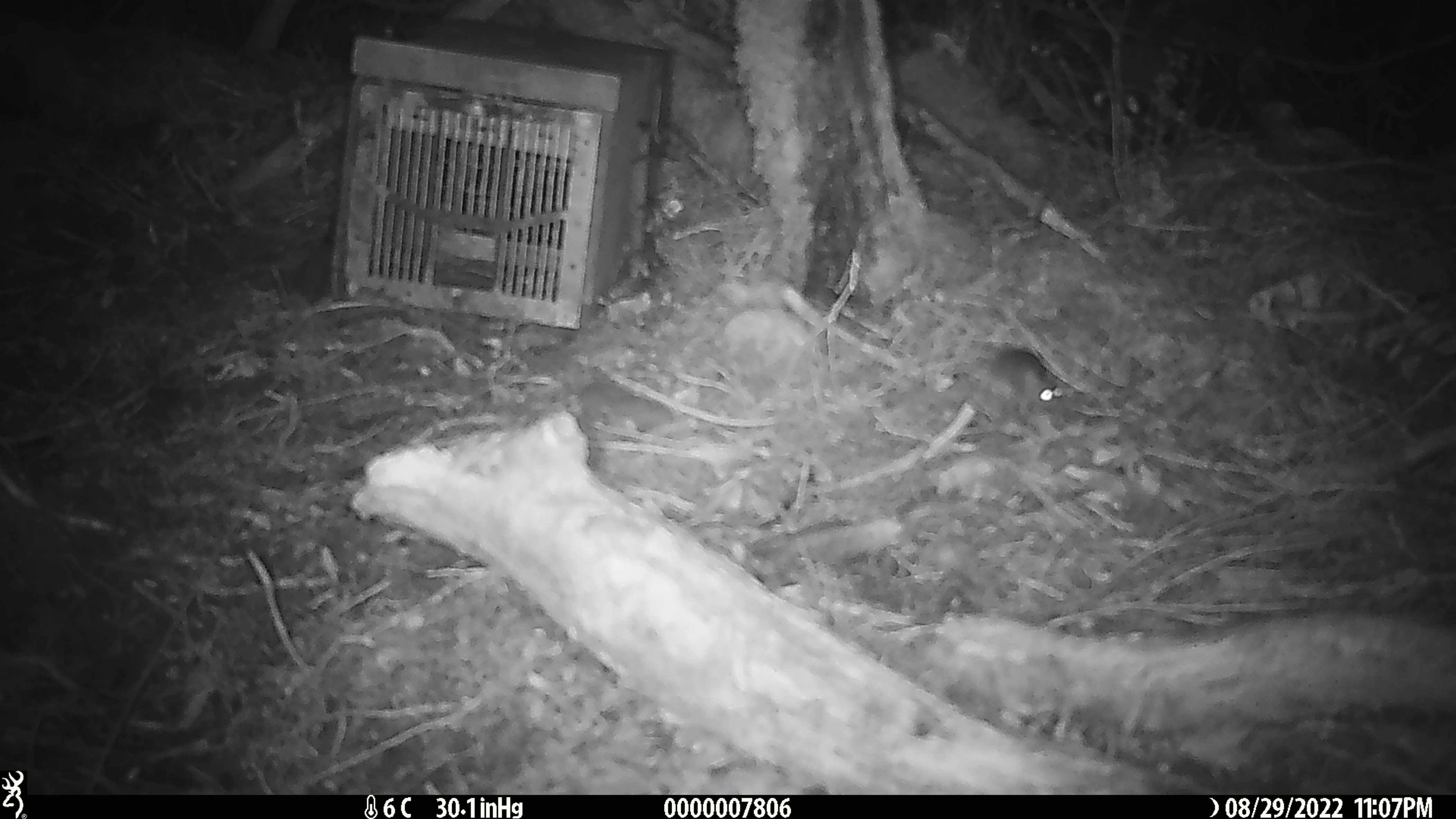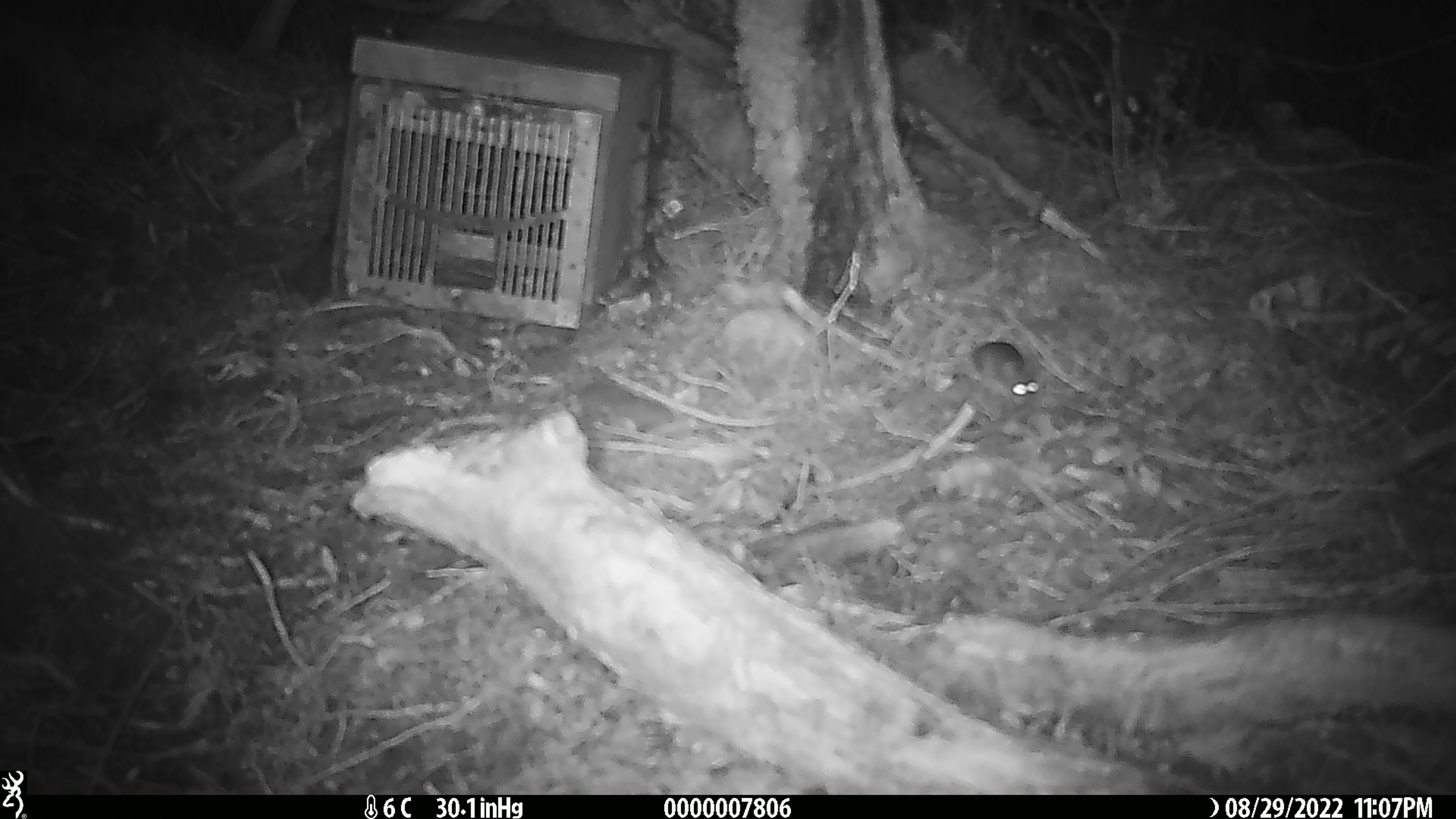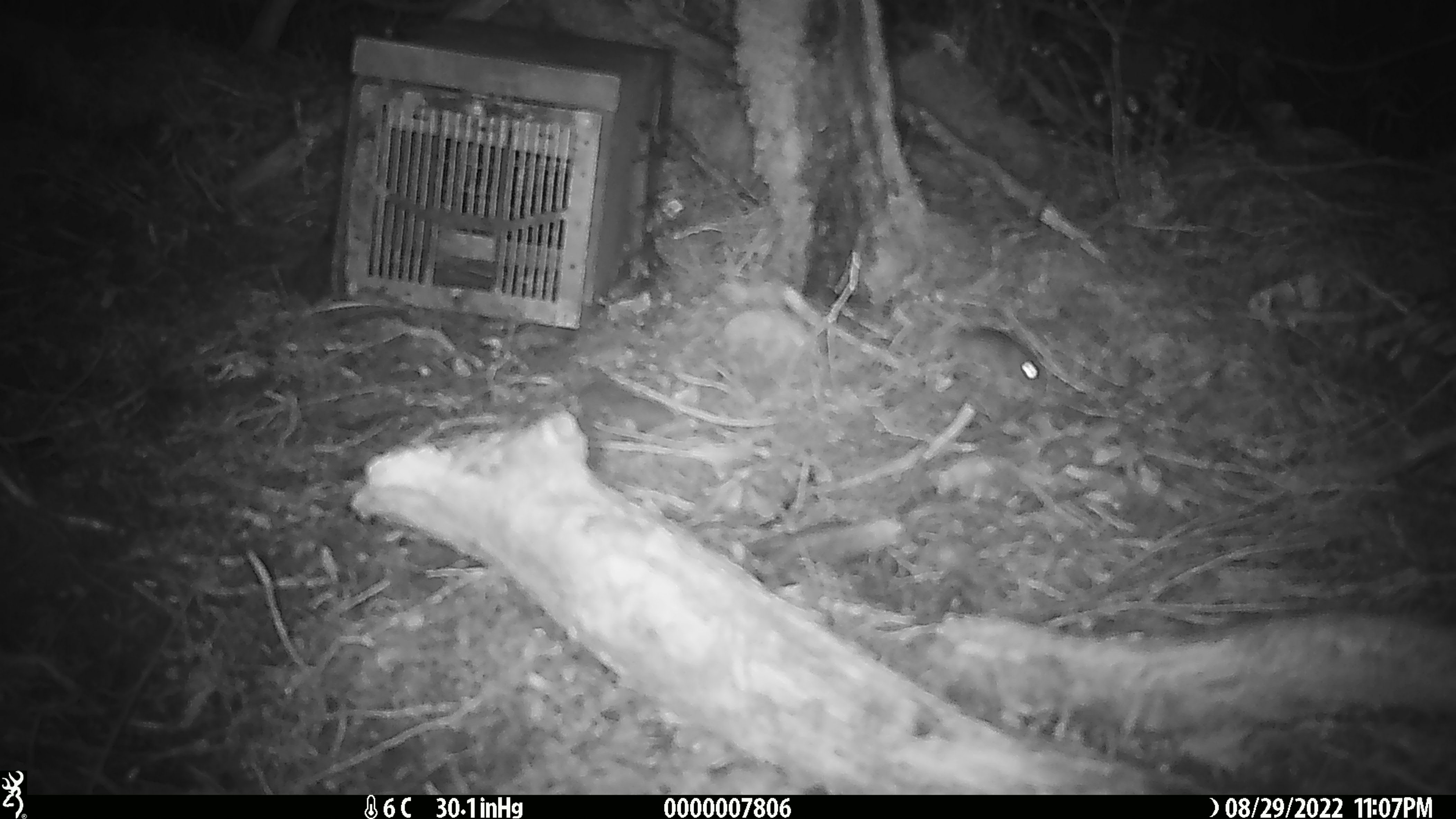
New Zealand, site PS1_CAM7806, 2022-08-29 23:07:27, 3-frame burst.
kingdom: Animalia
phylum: Chordata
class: Mammalia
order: Rodentia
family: Muridae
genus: Mus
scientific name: Mus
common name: mouse